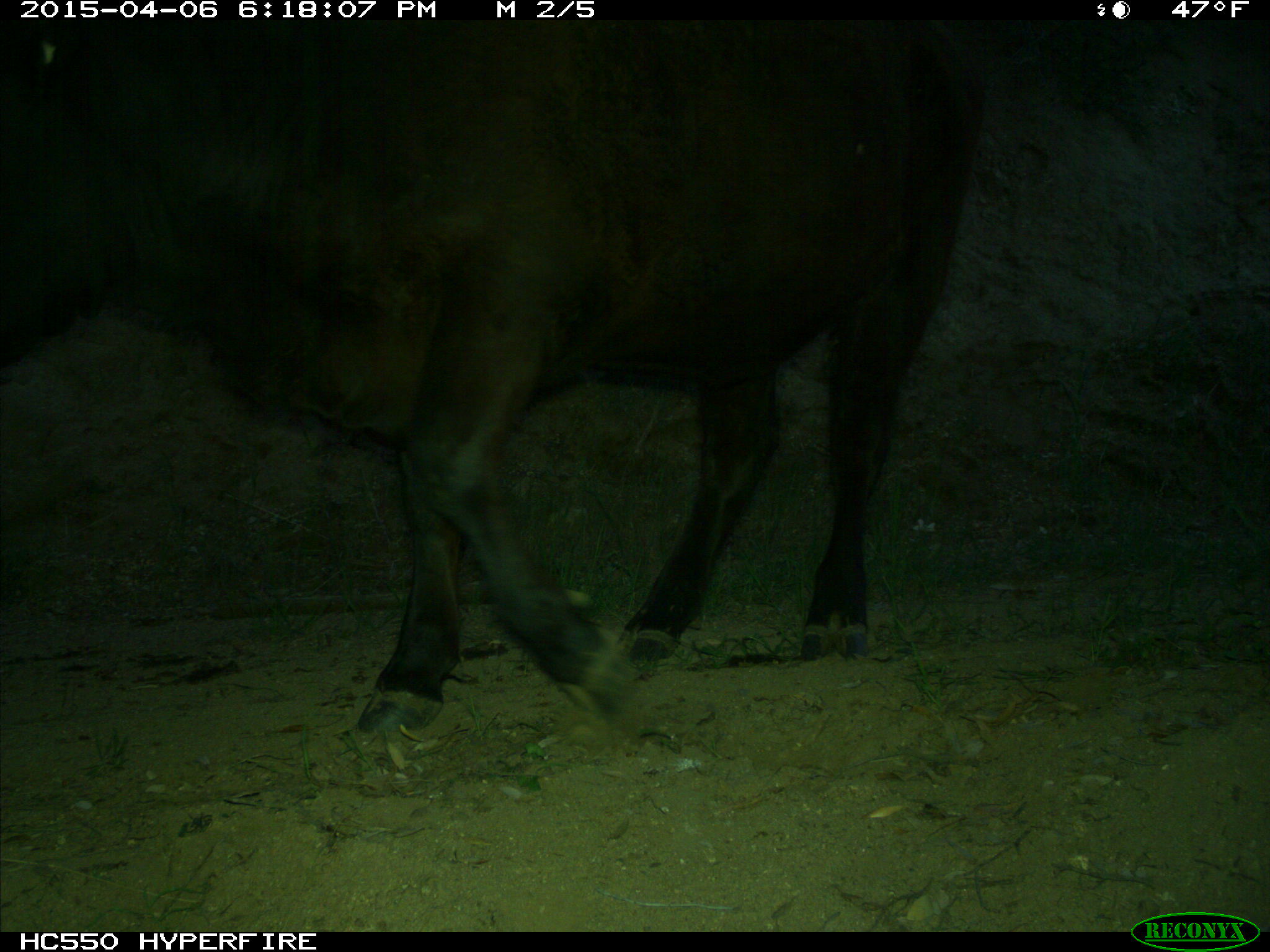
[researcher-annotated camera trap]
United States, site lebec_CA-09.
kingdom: Animalia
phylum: Chordata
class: Mammalia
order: Artiodactyla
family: Bovidae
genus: Bos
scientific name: Bos taurus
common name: domestic cow